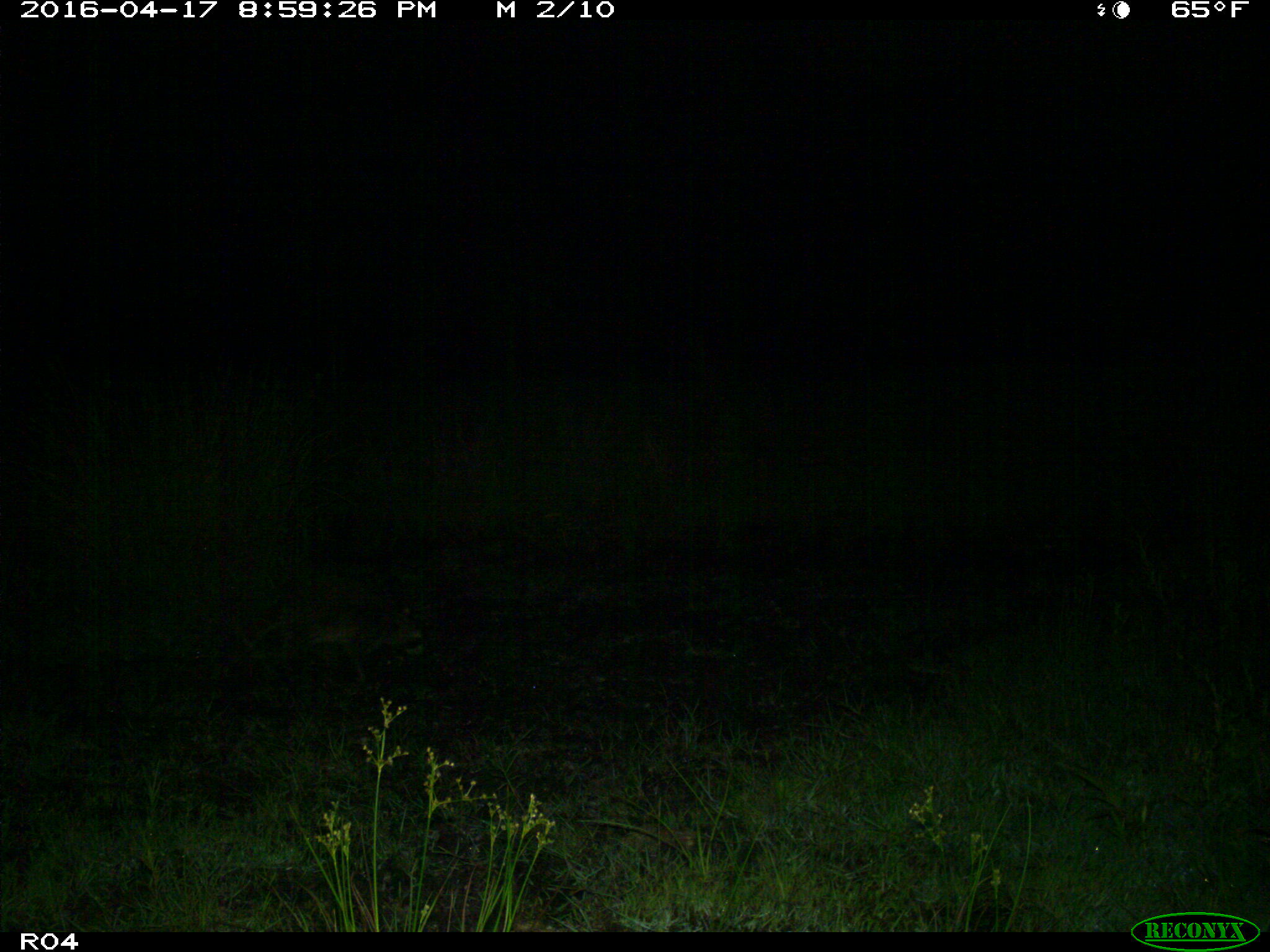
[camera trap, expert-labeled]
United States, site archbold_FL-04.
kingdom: Animalia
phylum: Chordata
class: Mammalia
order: Carnivora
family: Procyonidae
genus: Procyon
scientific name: Procyon lotor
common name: common raccoon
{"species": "Procyon lotor (common raccoon)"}